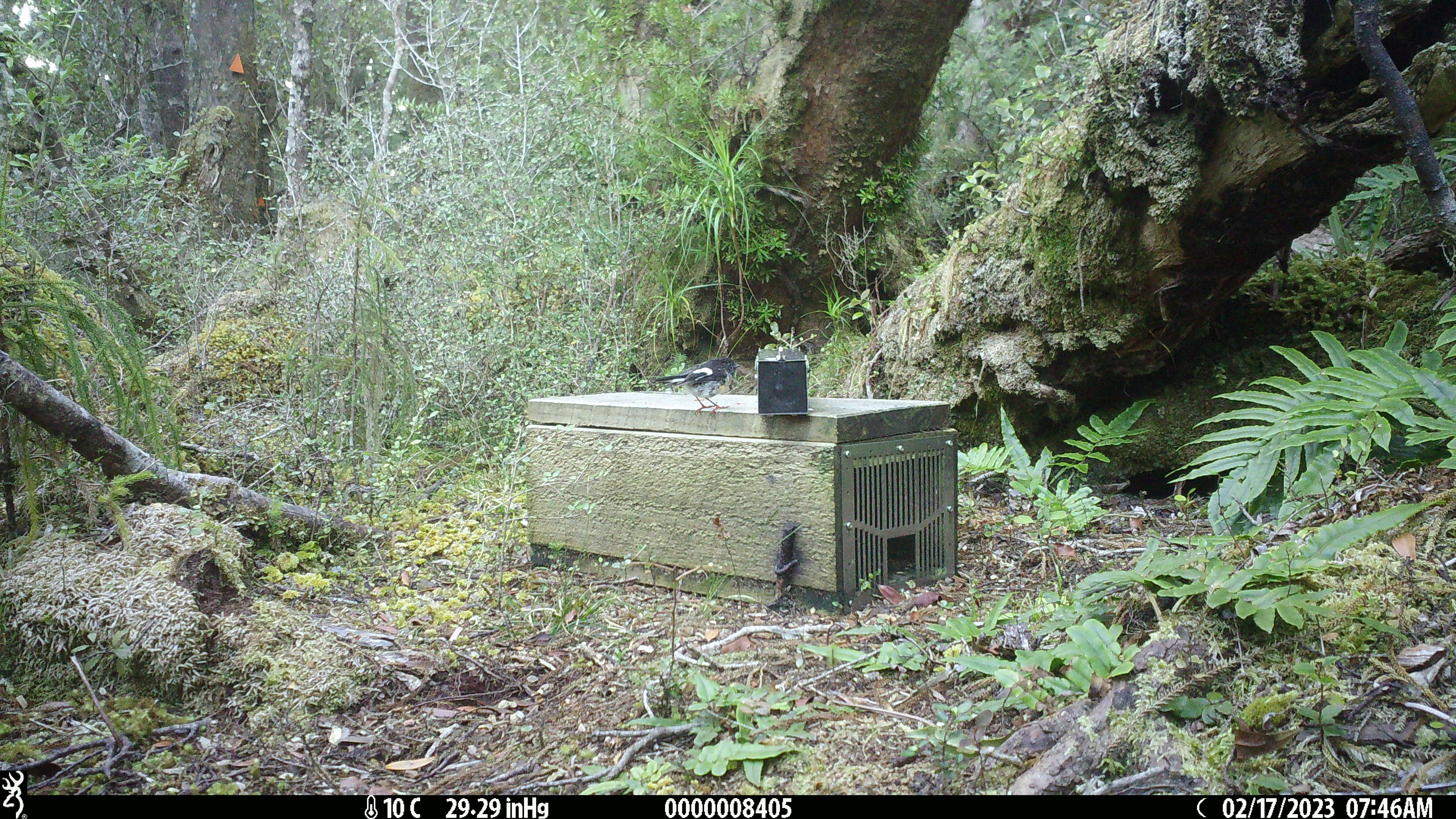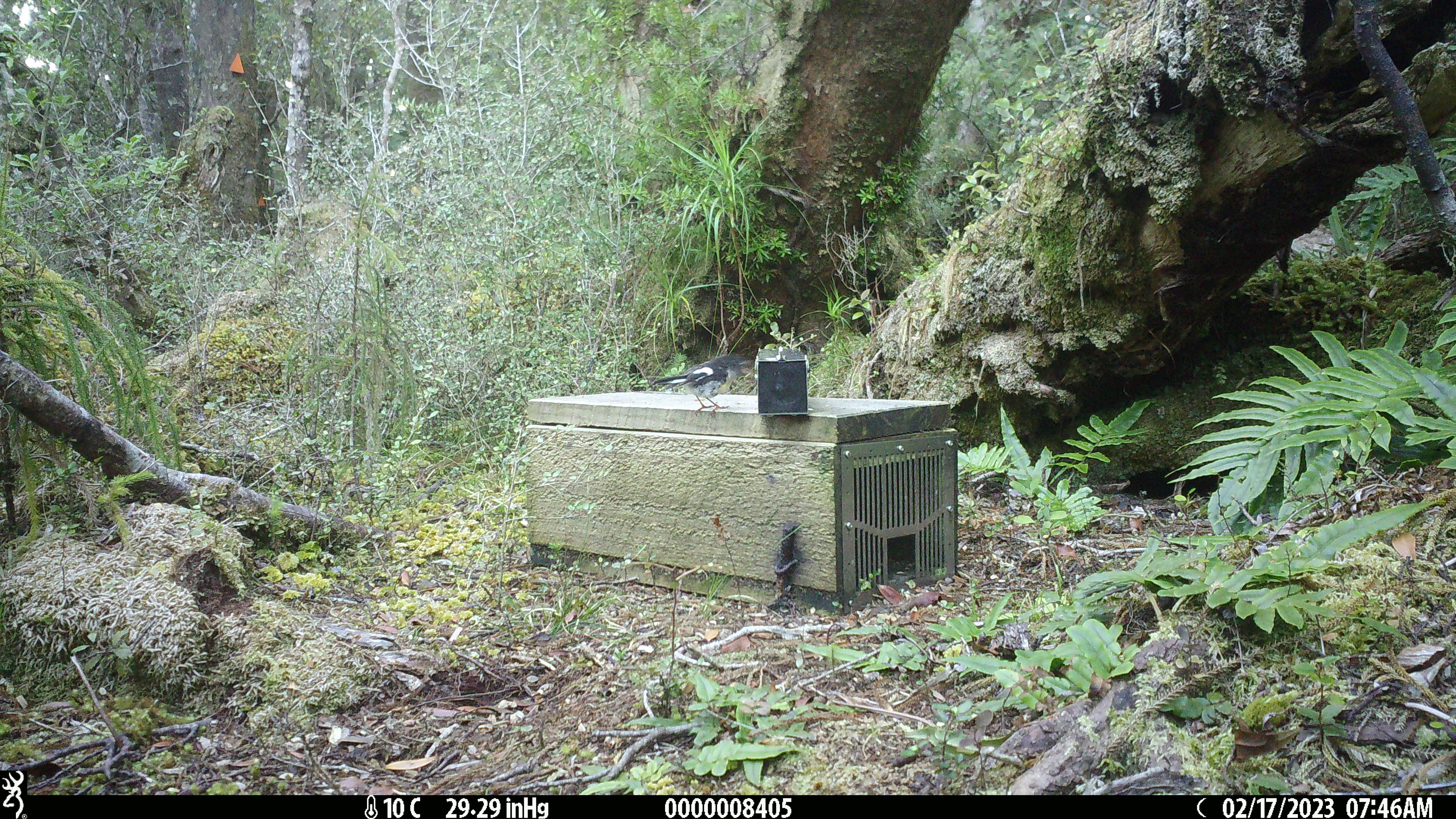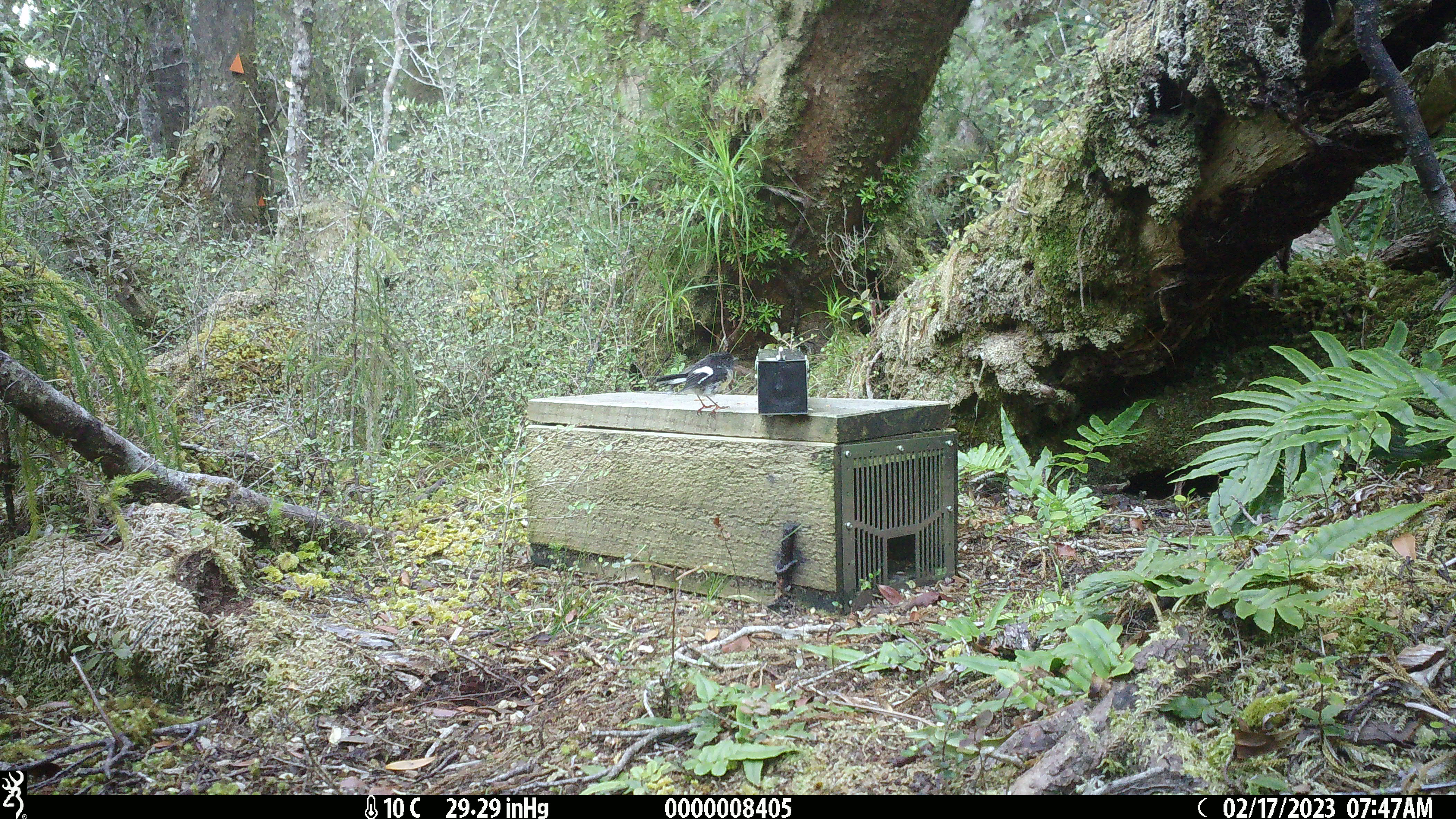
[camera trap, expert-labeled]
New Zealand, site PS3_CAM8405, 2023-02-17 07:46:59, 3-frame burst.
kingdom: Animalia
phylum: Chordata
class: Aves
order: Passeriformes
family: Petroicidae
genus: Petroica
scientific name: Petroica macrocephala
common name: tomtit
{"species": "tomtit (Petroica macrocephala)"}